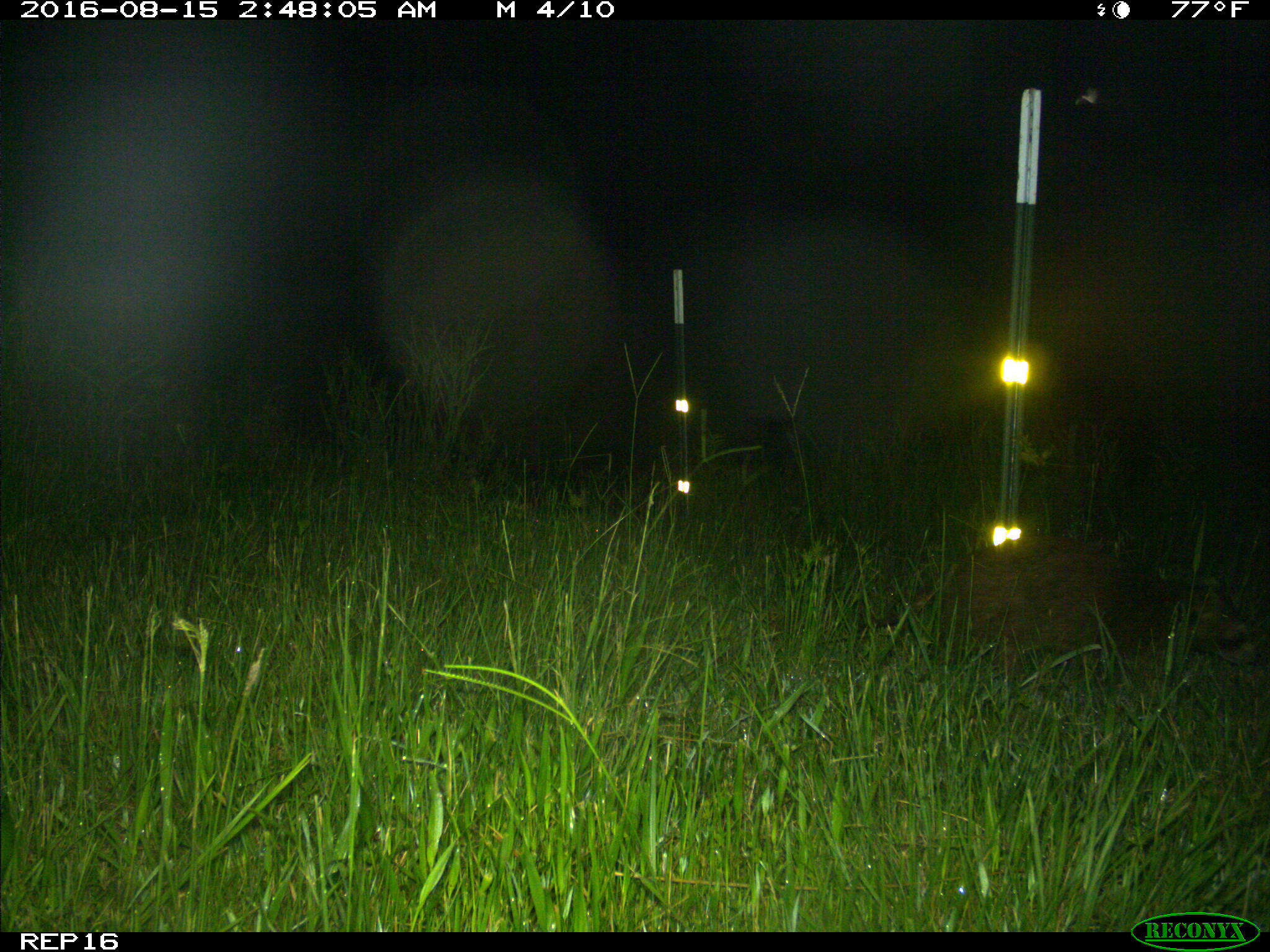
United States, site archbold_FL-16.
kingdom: Animalia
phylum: Chordata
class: Mammalia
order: Carnivora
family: Procyonidae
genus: Procyon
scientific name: Procyon lotor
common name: common raccoon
Procyon lotor (common raccoon).